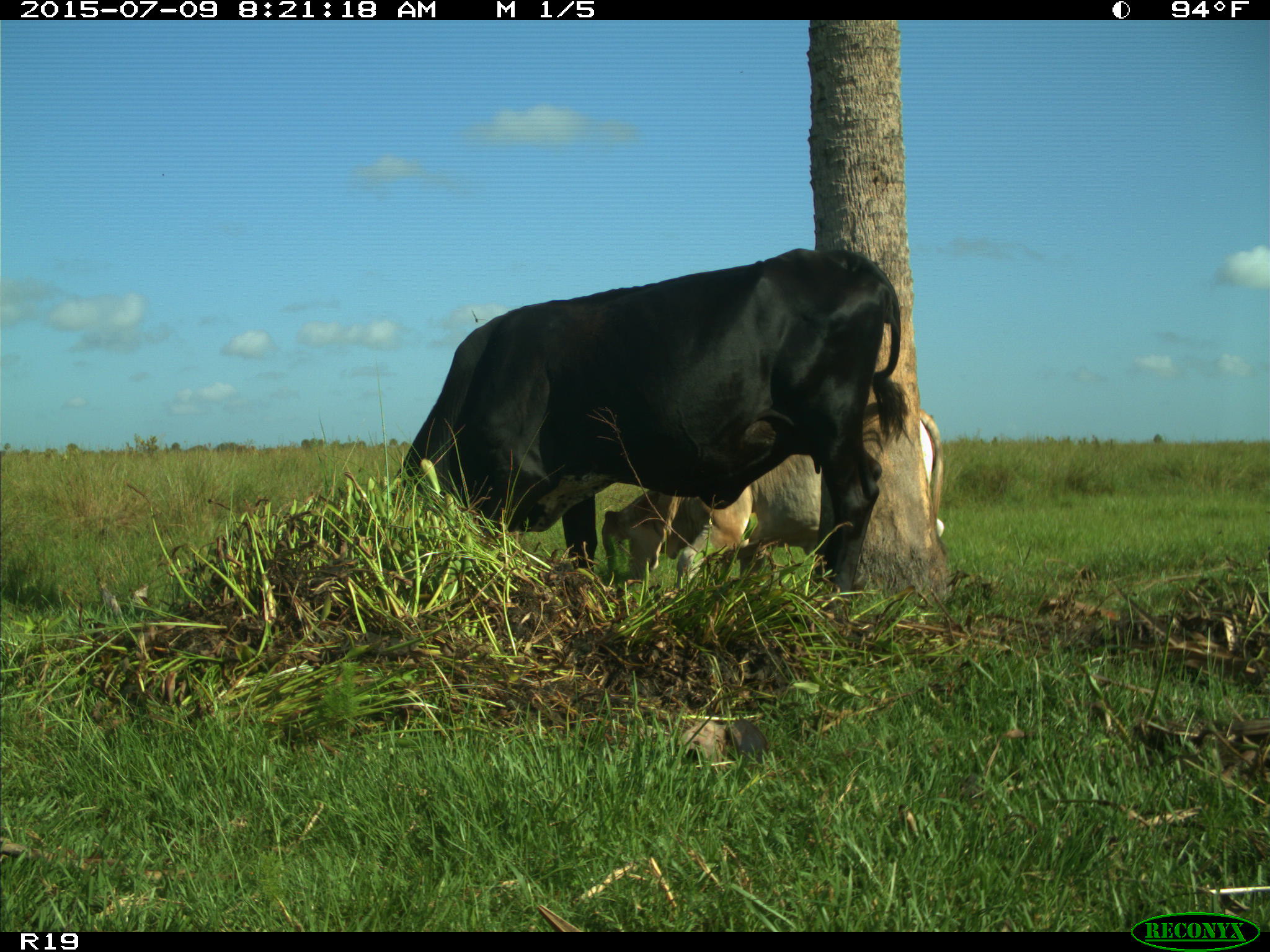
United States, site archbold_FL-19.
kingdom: Animalia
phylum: Chordata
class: Mammalia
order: Artiodactyla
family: Bovidae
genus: Bos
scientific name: Bos taurus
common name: domestic cow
Bos taurus (domestic cow).